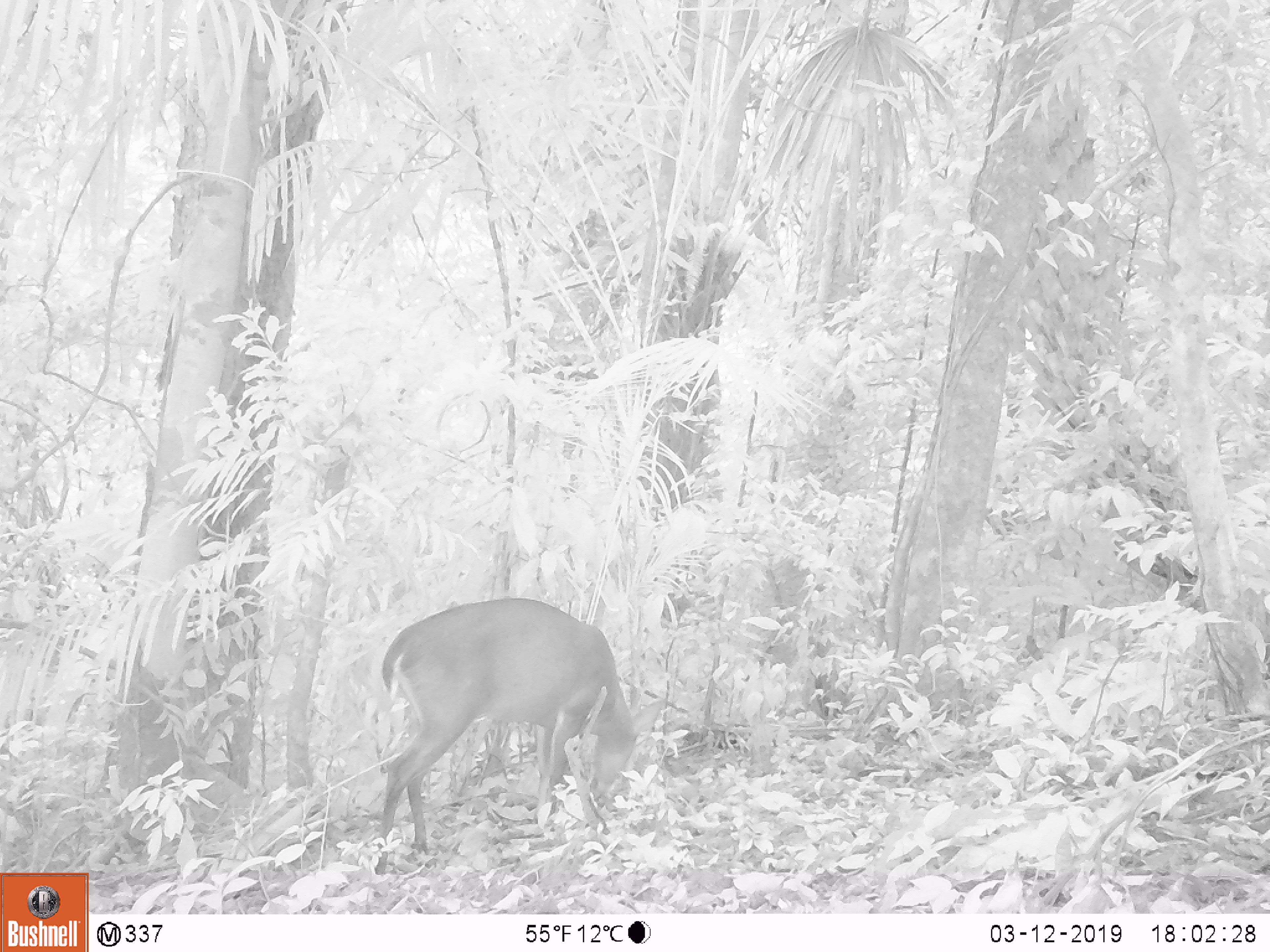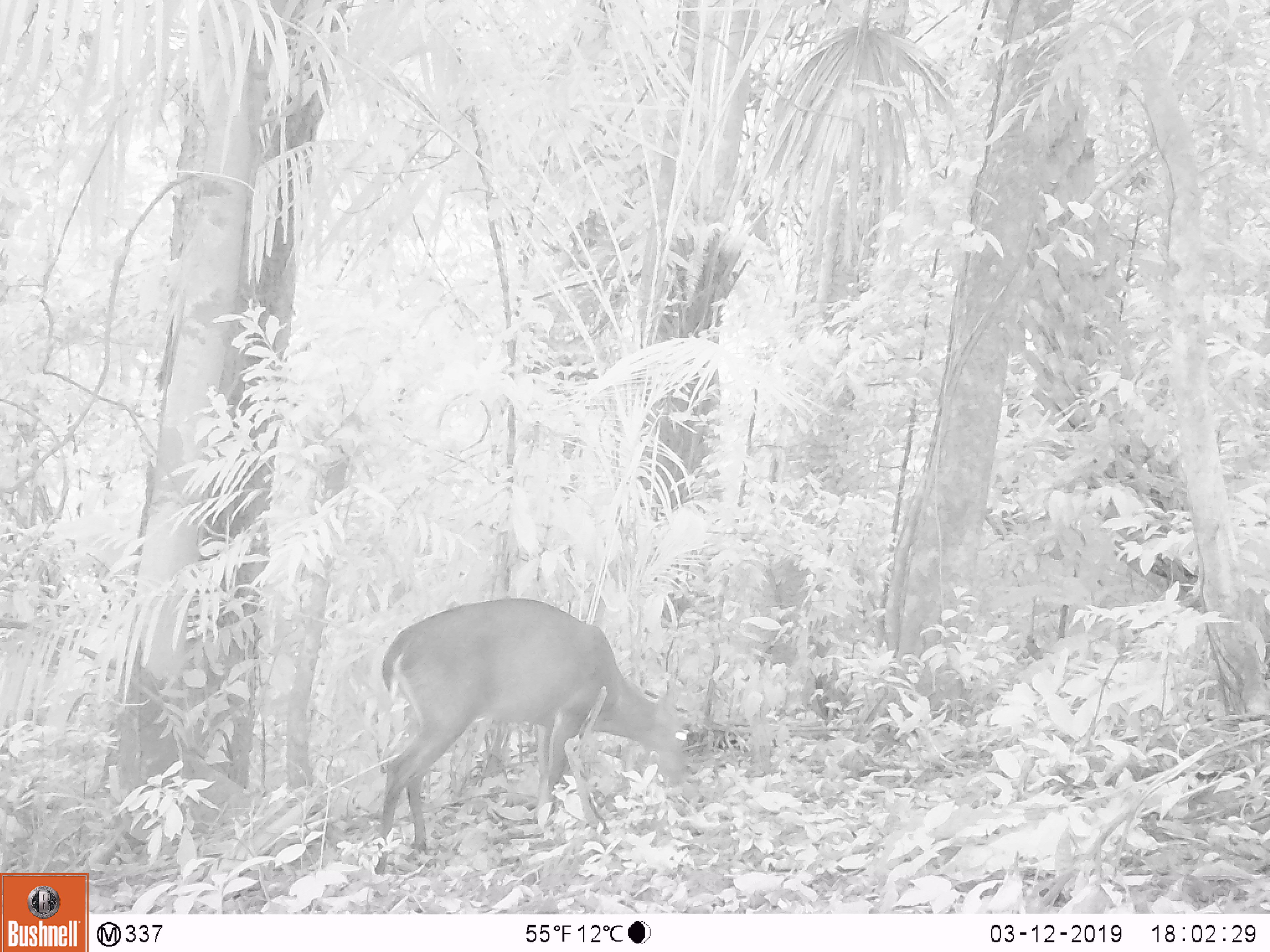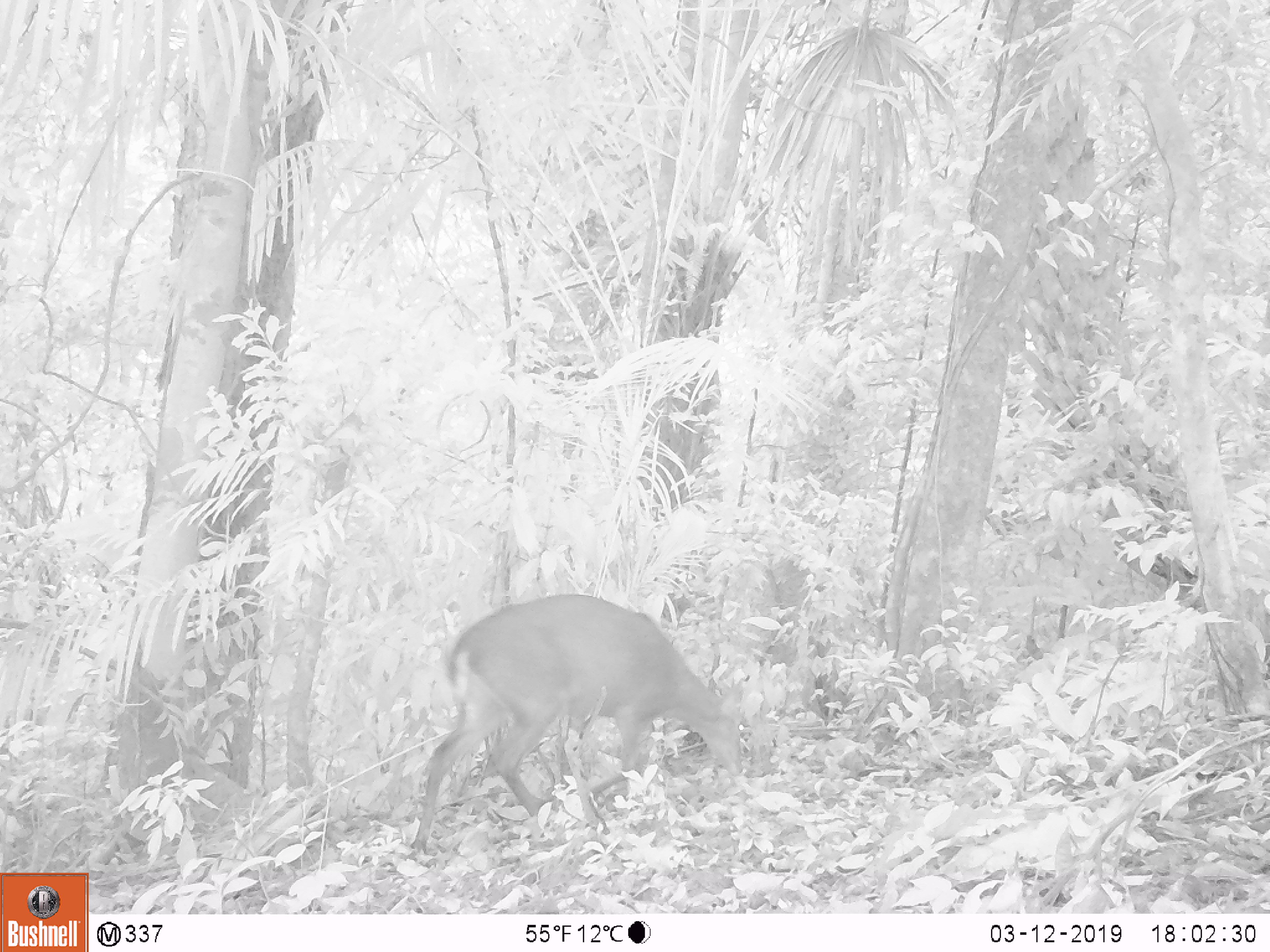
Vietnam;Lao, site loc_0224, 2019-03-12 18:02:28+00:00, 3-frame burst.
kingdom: Animalia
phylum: Chordata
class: Mammalia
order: Artiodactyla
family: Cervidae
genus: Muntiacus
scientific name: Muntiacus vuquangensis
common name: large-antlered muntjac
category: large antlered muntjac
Large antlered muntjac (large-antlered muntjac) (Muntiacus vuquangensis). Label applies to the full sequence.